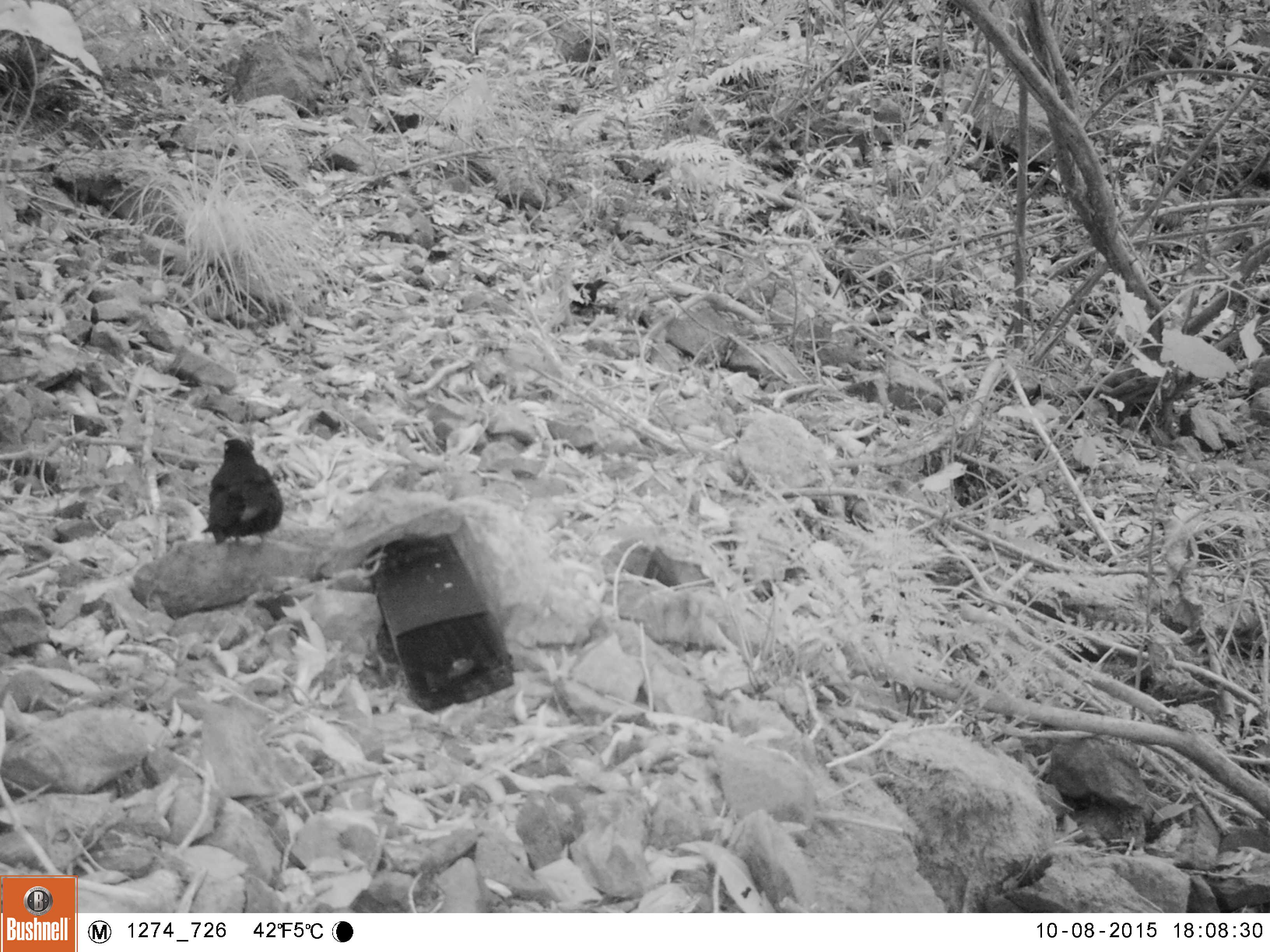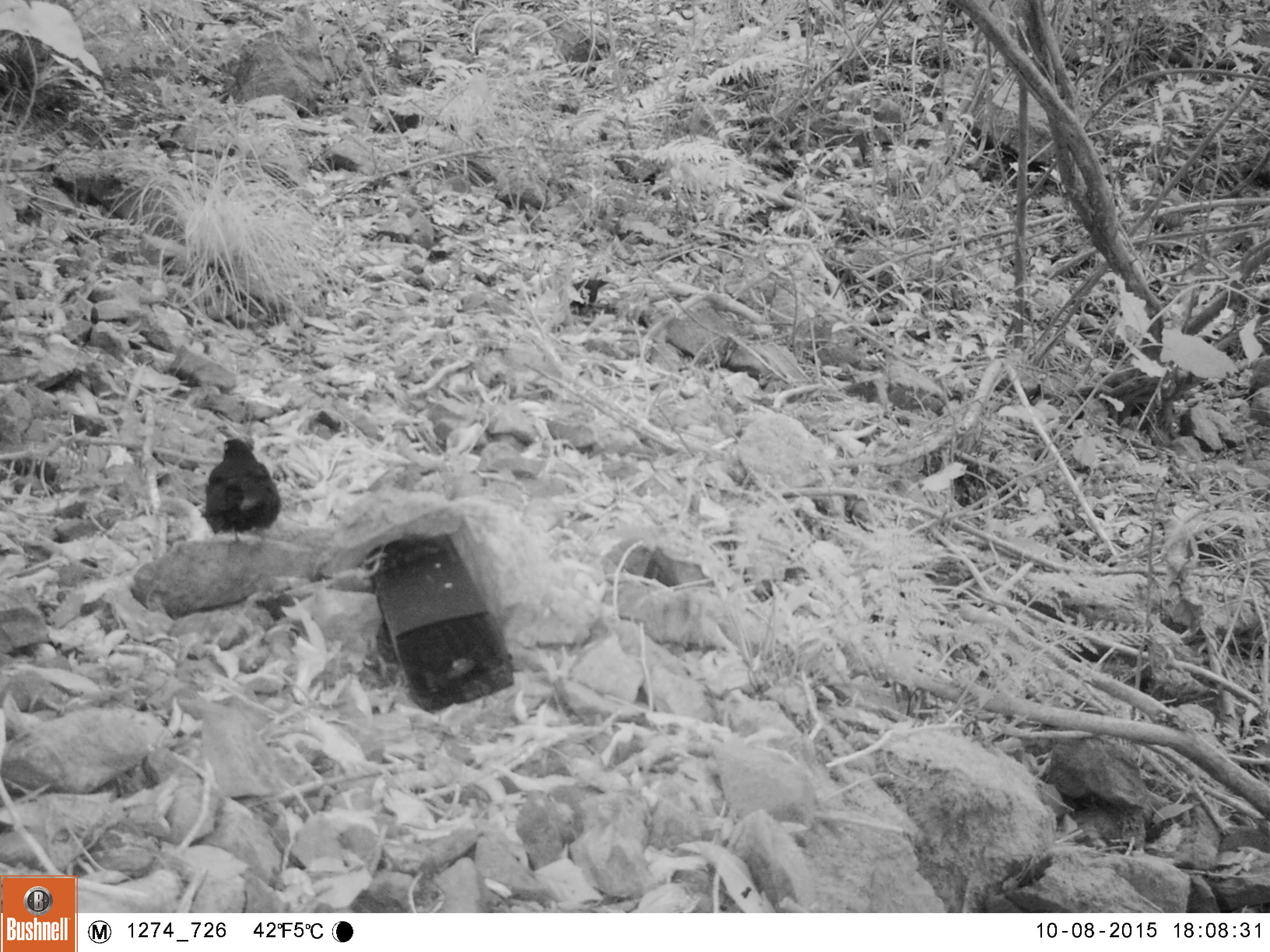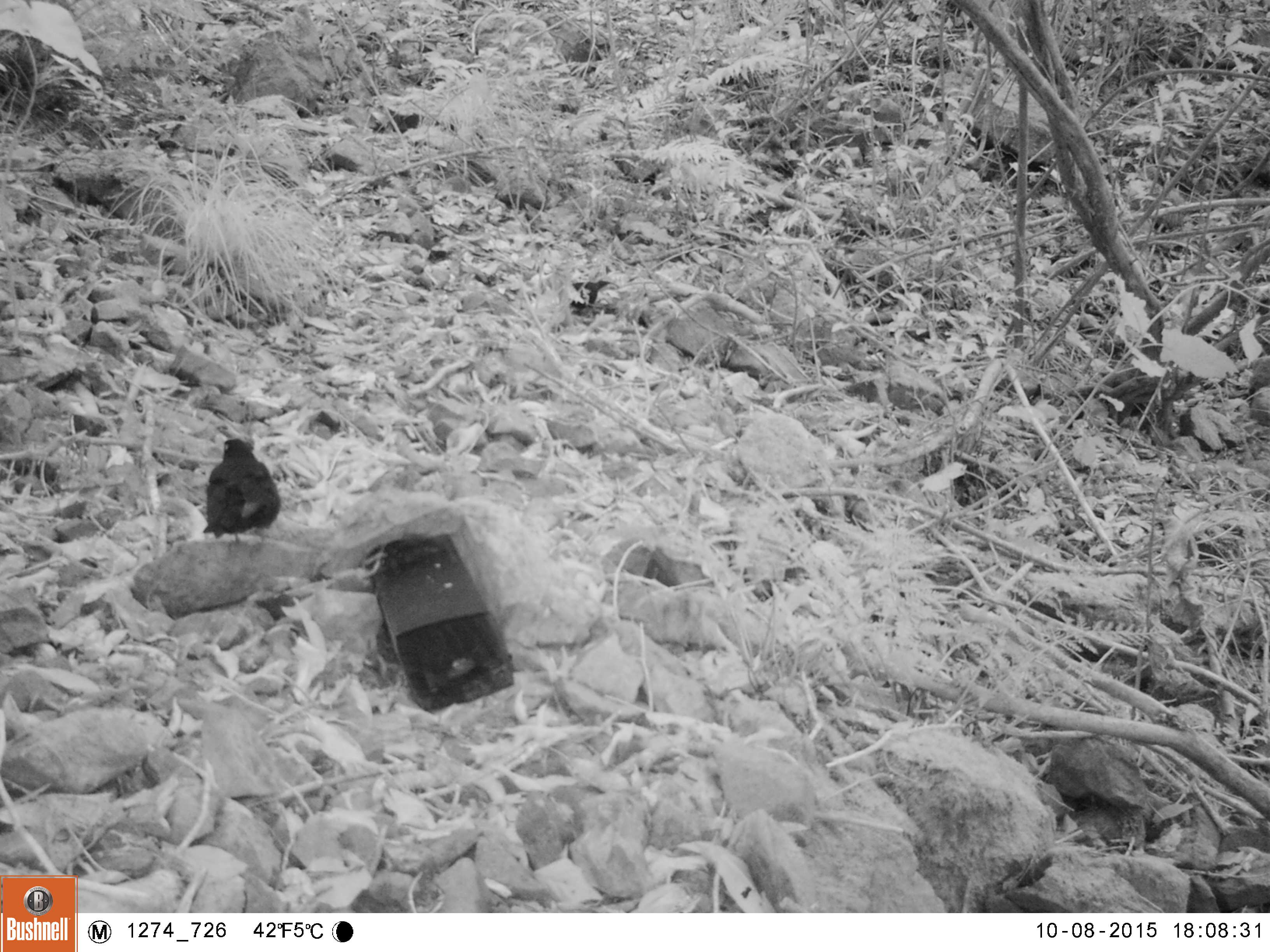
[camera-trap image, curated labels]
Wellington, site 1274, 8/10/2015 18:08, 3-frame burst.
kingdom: Animalia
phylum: Chordata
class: Aves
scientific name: Aves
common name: bird